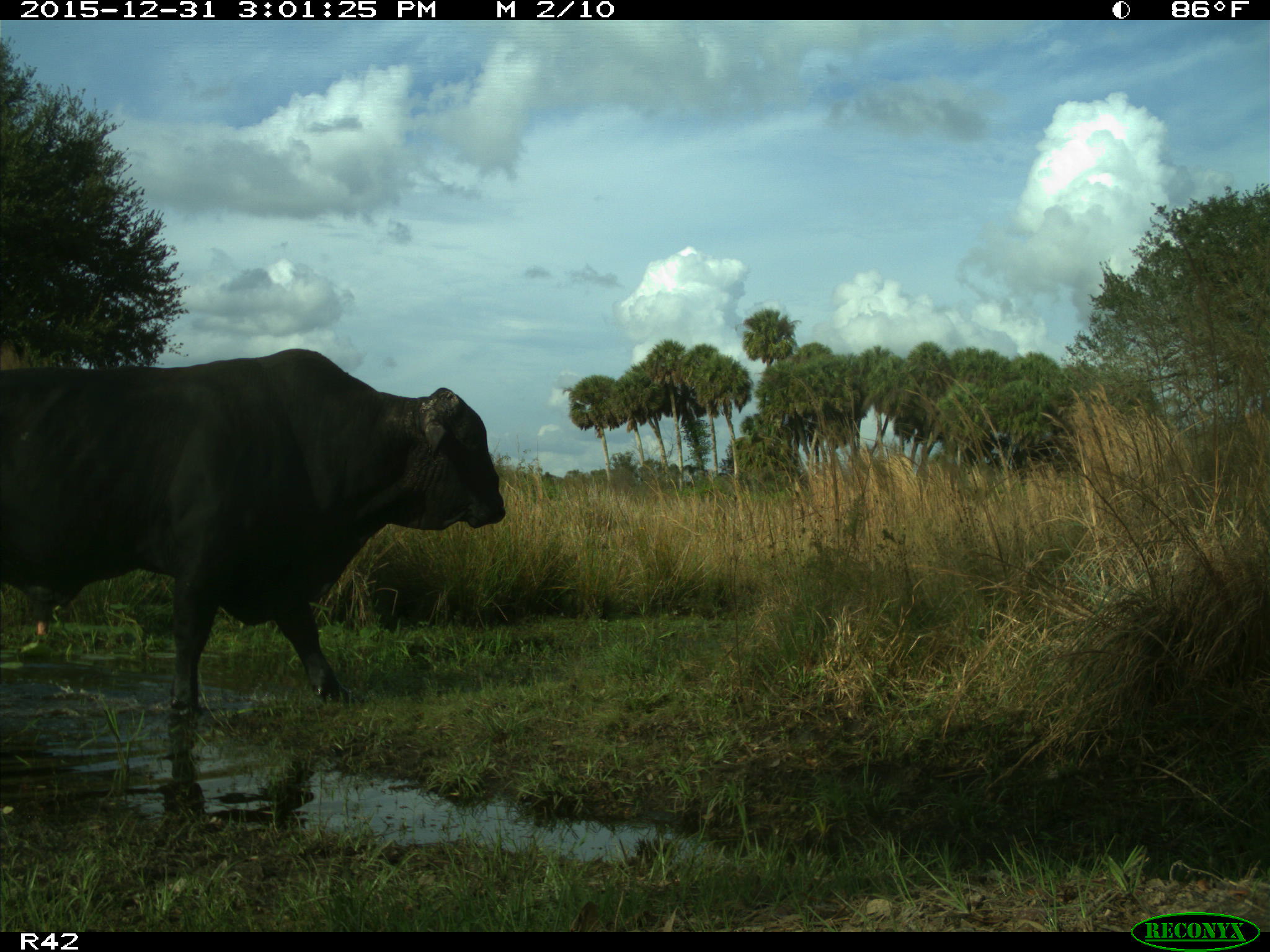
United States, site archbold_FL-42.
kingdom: Animalia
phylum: Chordata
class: Mammalia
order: Artiodactyla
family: Bovidae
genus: Bos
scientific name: Bos taurus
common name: domestic cow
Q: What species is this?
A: Bos taurus (domestic cow).